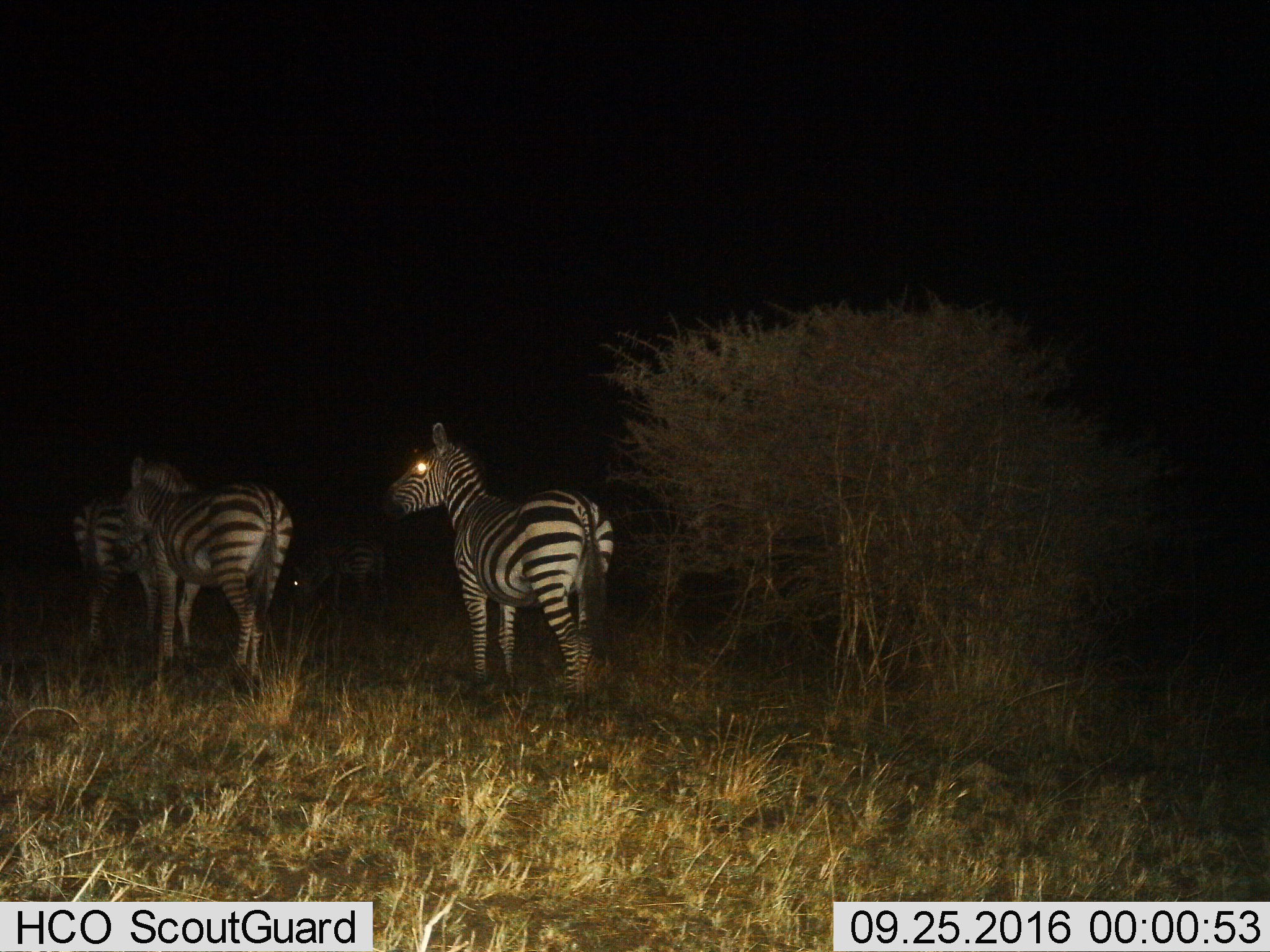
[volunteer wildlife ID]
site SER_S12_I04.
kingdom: Animalia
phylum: Chordata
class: Mammalia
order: Perissodactyla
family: Equidae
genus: Equus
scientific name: Equus quagga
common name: plains zebra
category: zebraplains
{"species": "zebraplains (plains zebra) (Equus quagga)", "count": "3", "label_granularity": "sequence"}